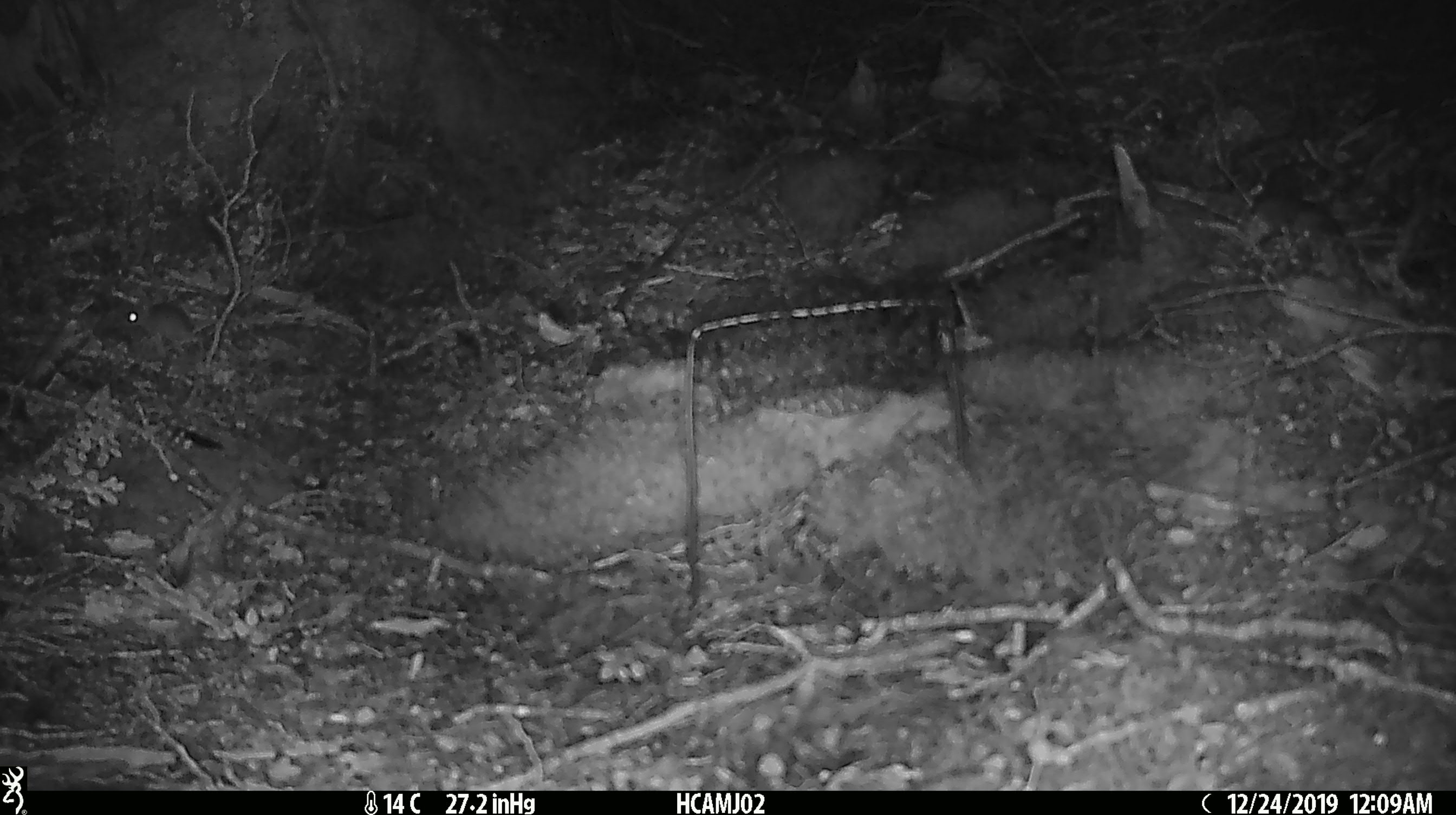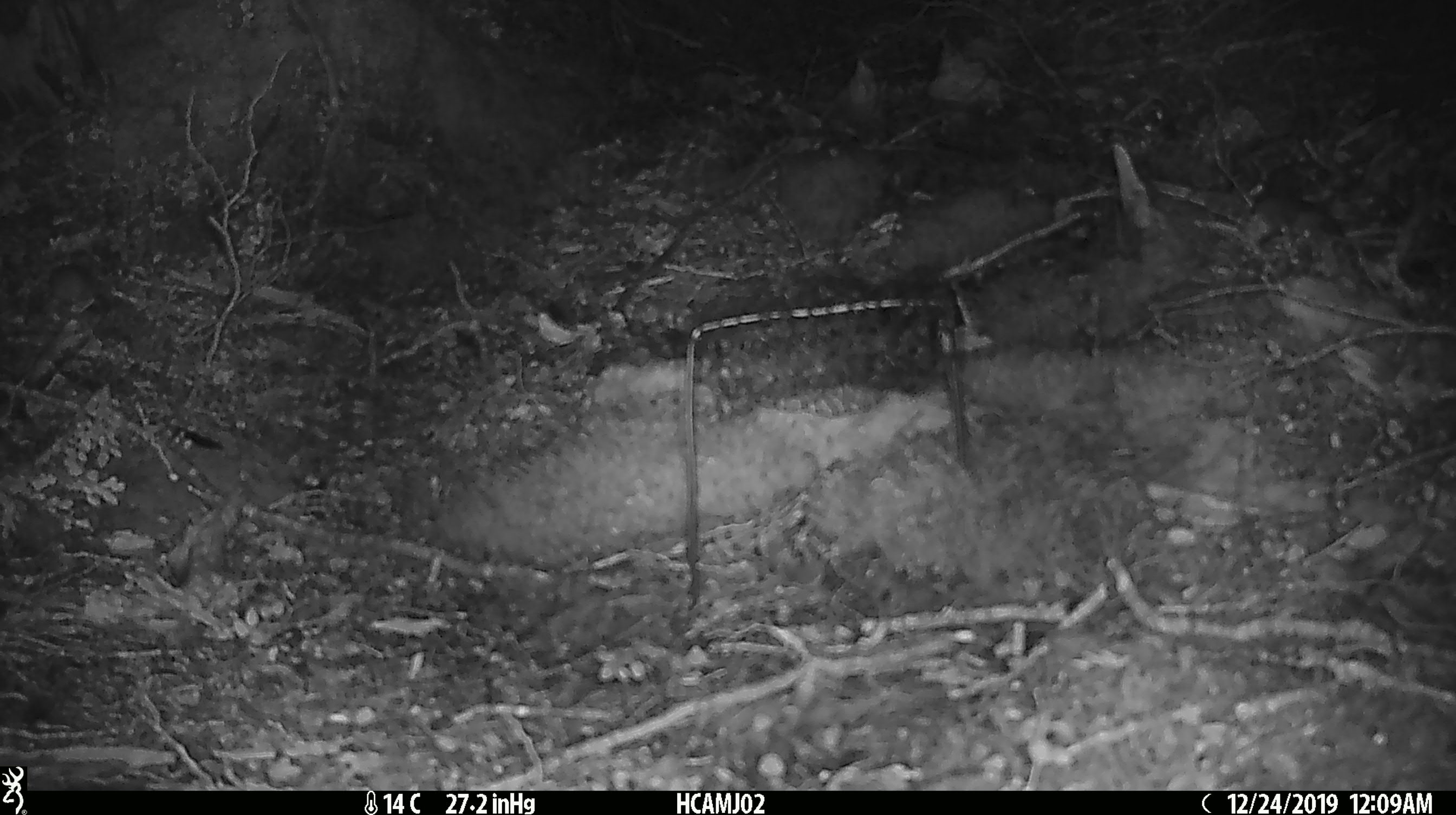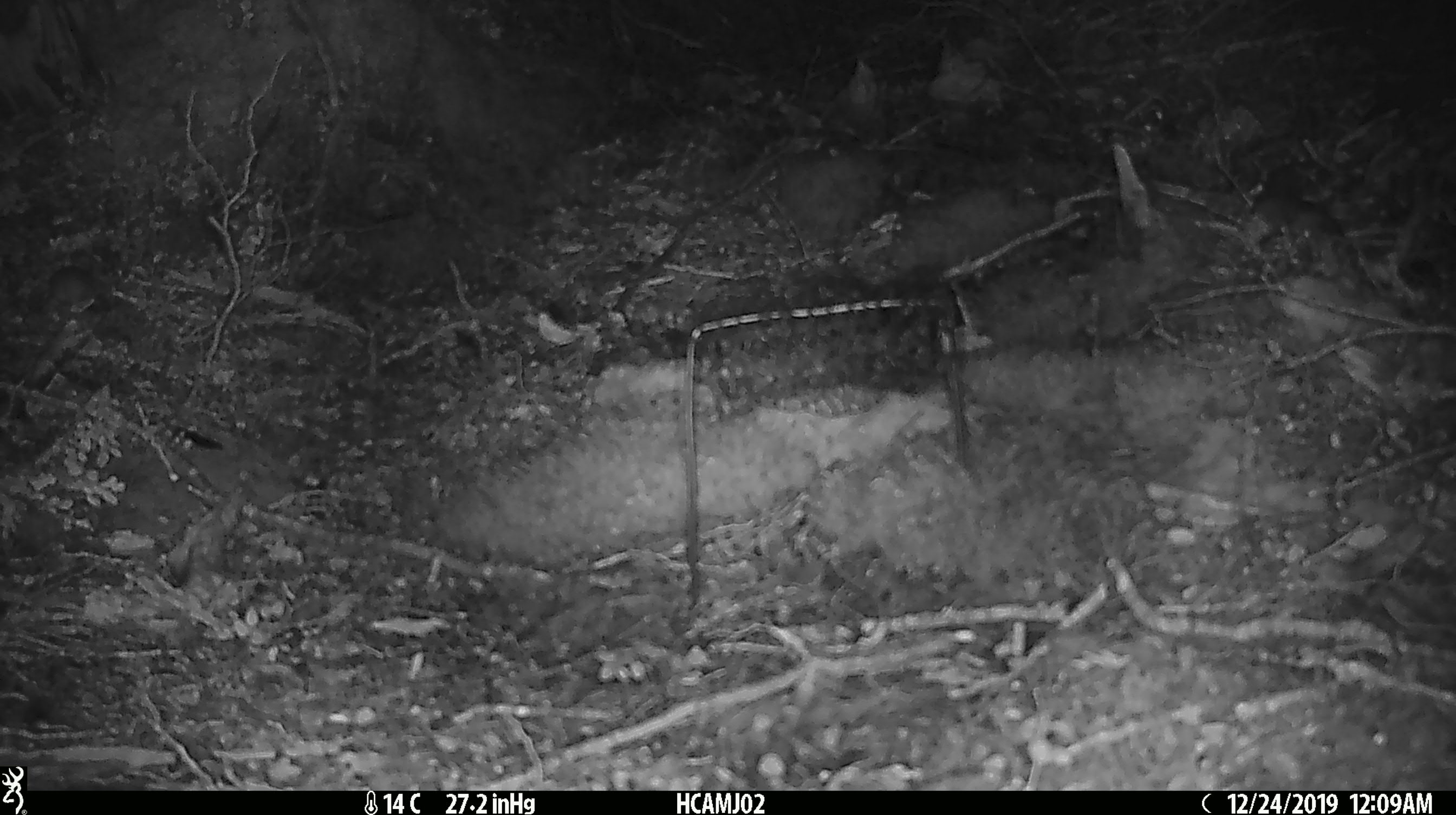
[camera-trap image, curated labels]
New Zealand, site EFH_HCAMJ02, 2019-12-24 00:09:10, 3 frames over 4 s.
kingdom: Animalia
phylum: Chordata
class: Mammalia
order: Rodentia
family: Muridae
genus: Mus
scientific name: Mus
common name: mouse